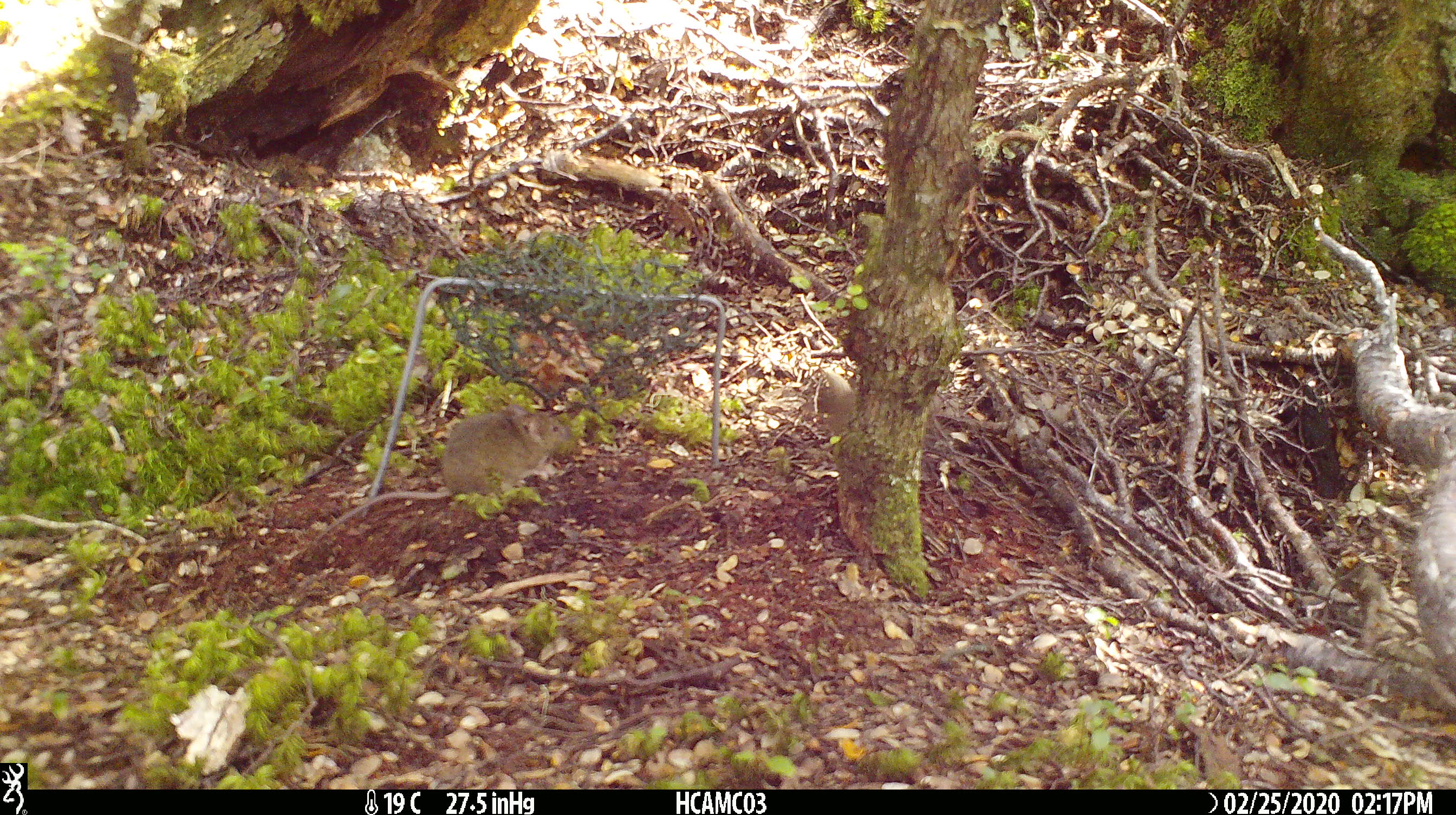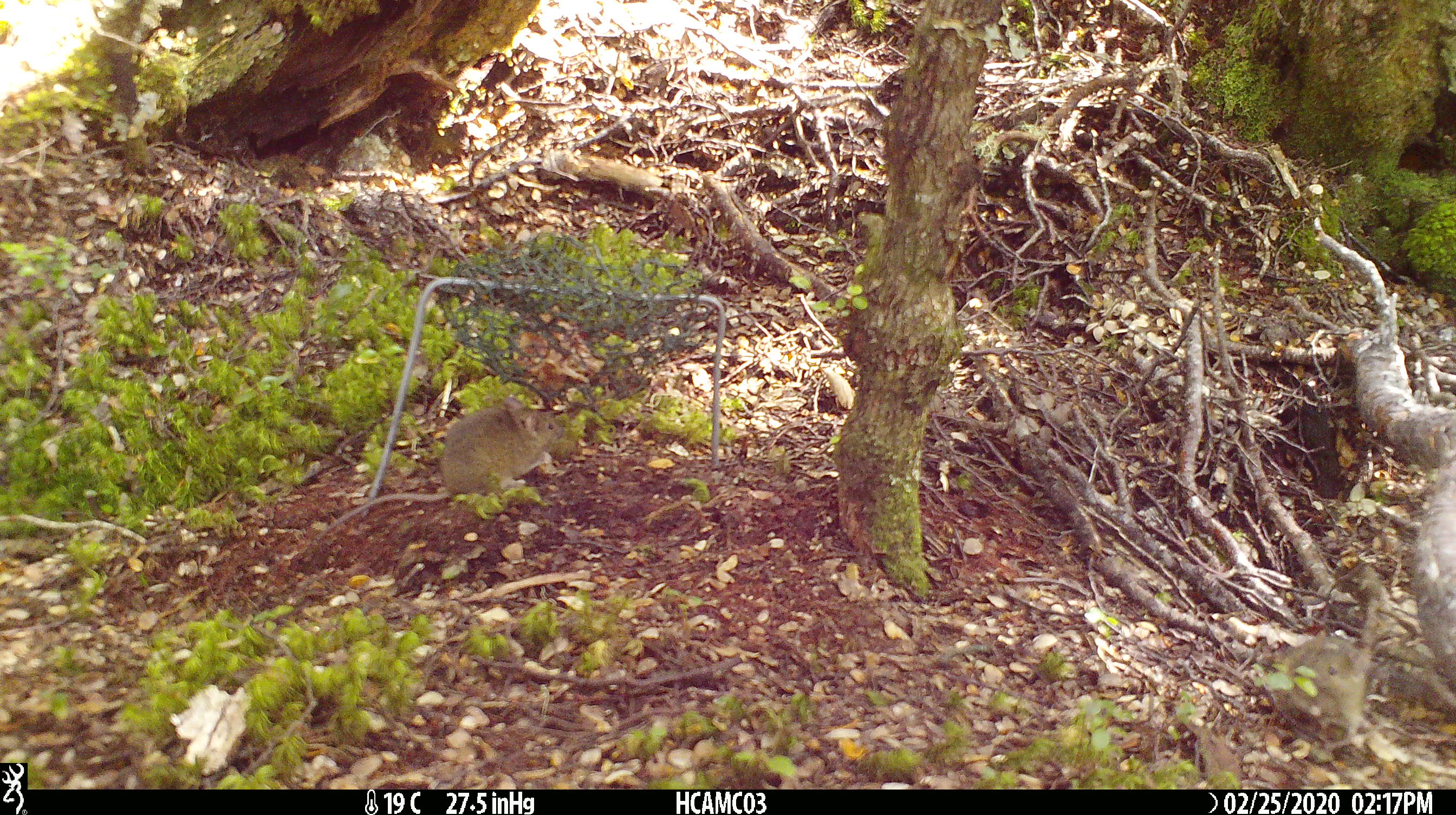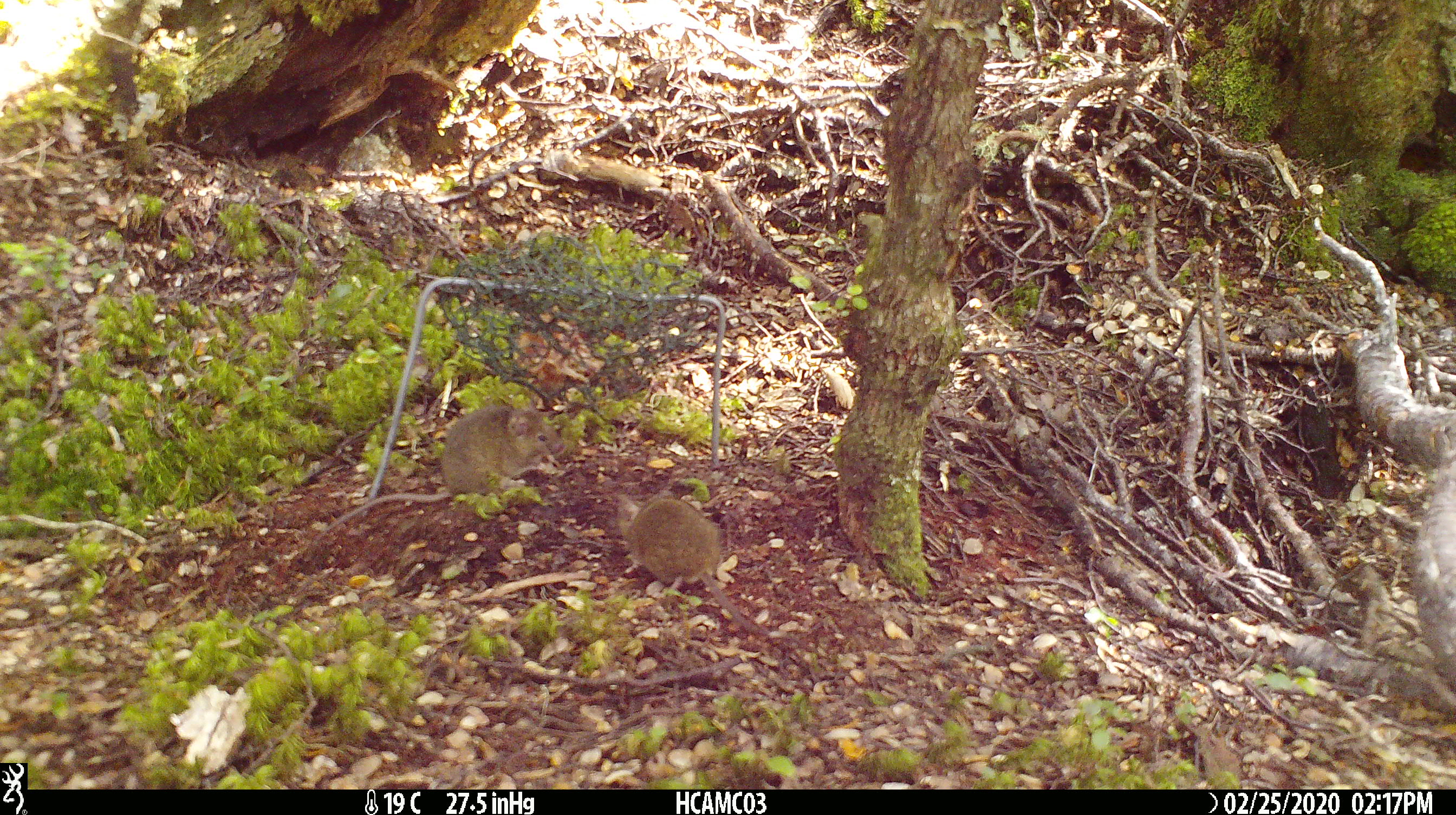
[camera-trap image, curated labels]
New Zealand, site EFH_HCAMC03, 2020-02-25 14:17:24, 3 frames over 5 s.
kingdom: Animalia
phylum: Chordata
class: Mammalia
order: Rodentia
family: Muridae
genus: Mus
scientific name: Mus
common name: mouse